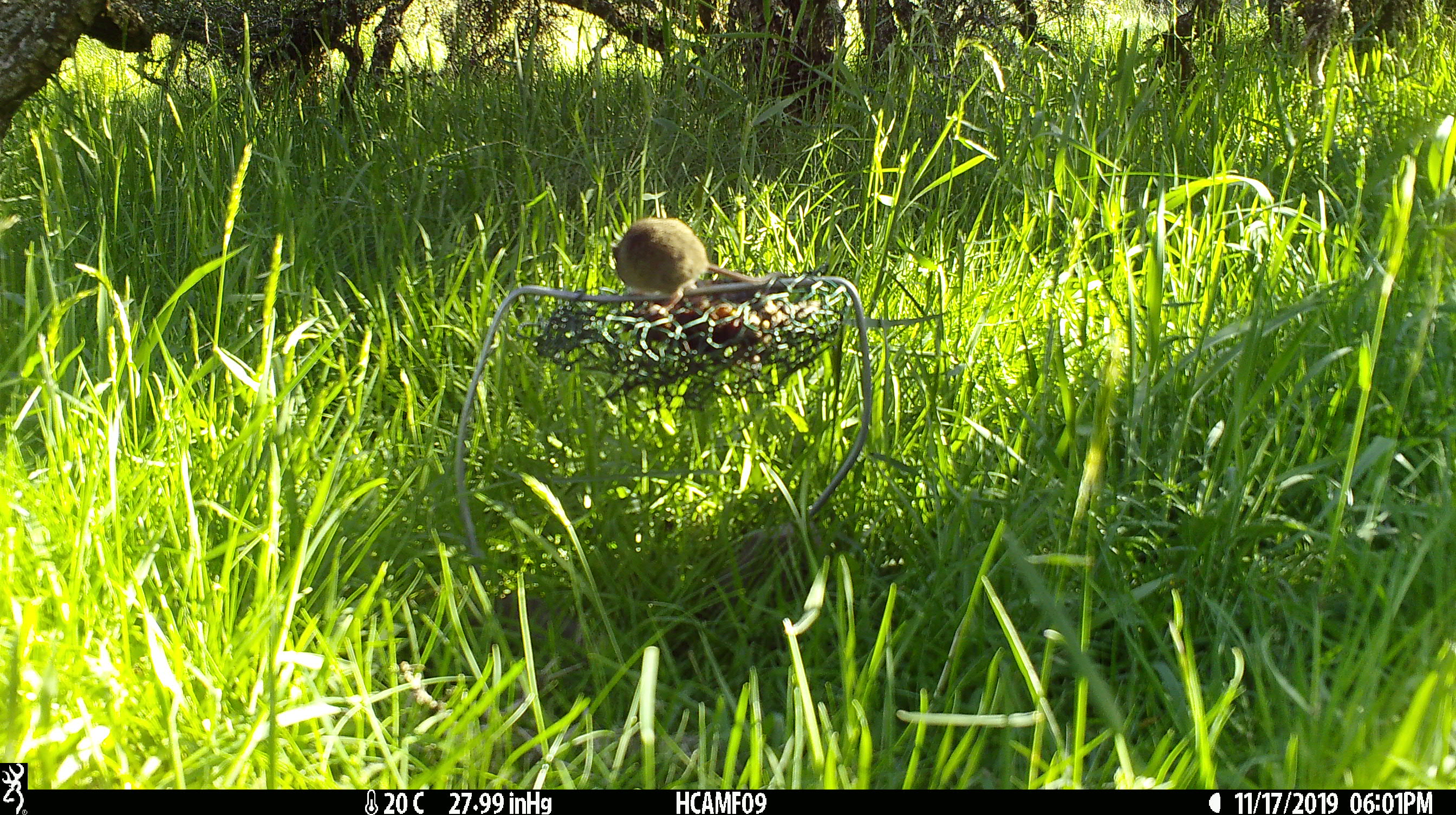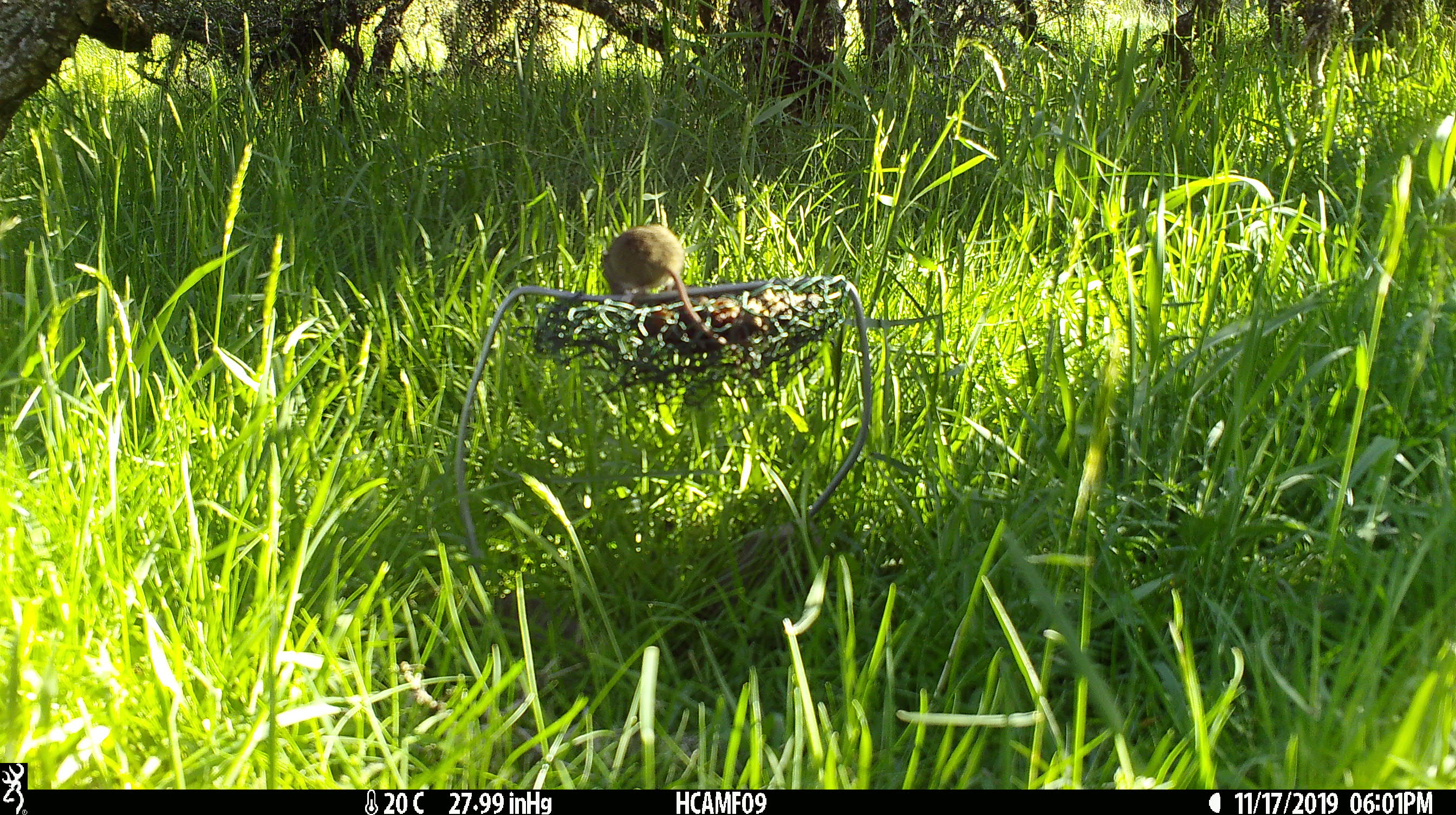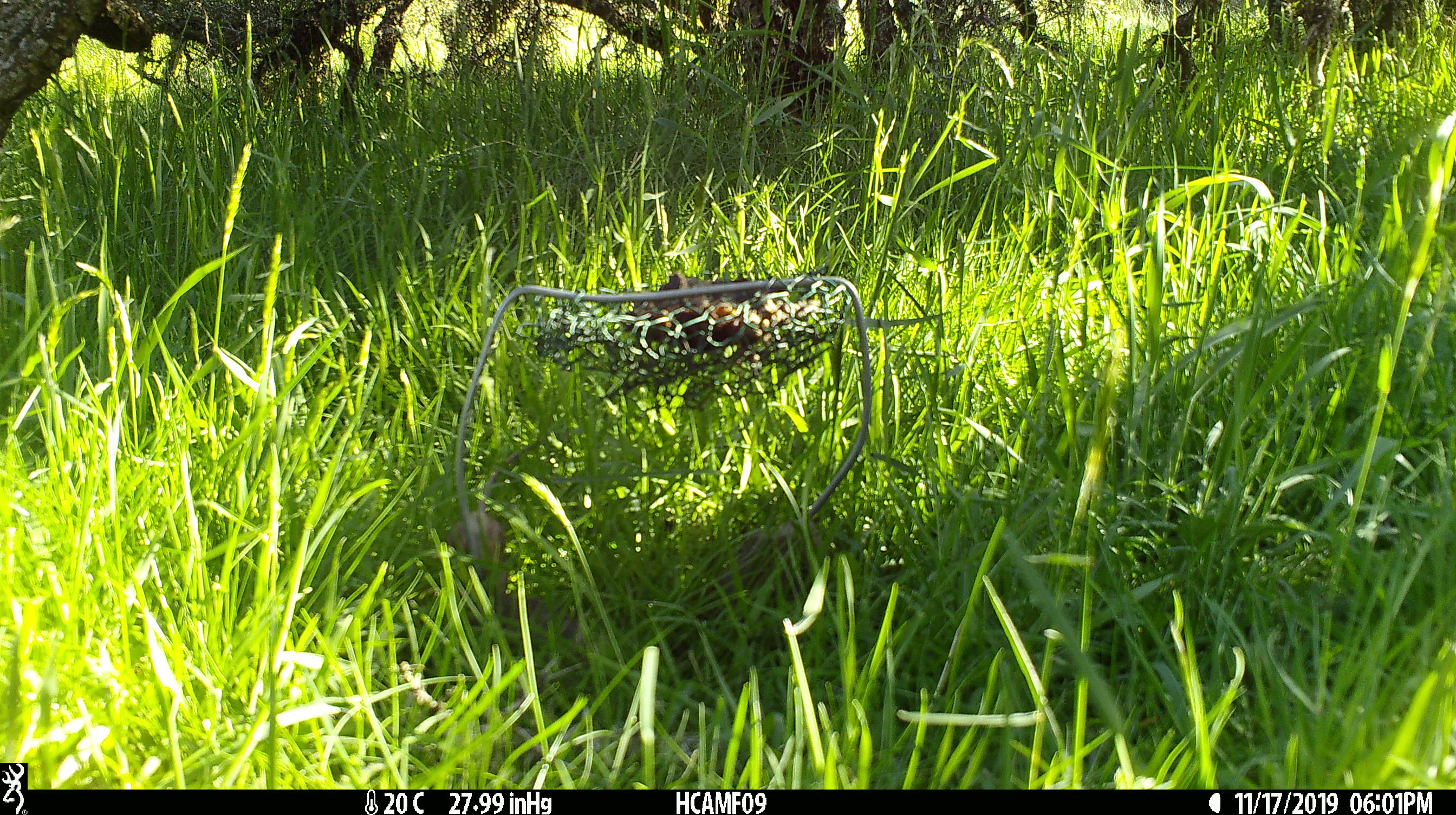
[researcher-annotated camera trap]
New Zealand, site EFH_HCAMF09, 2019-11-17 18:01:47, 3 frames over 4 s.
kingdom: Animalia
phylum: Chordata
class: Mammalia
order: Rodentia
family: Muridae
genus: Mus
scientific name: Mus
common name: mouse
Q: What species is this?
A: Mouse (Mus).